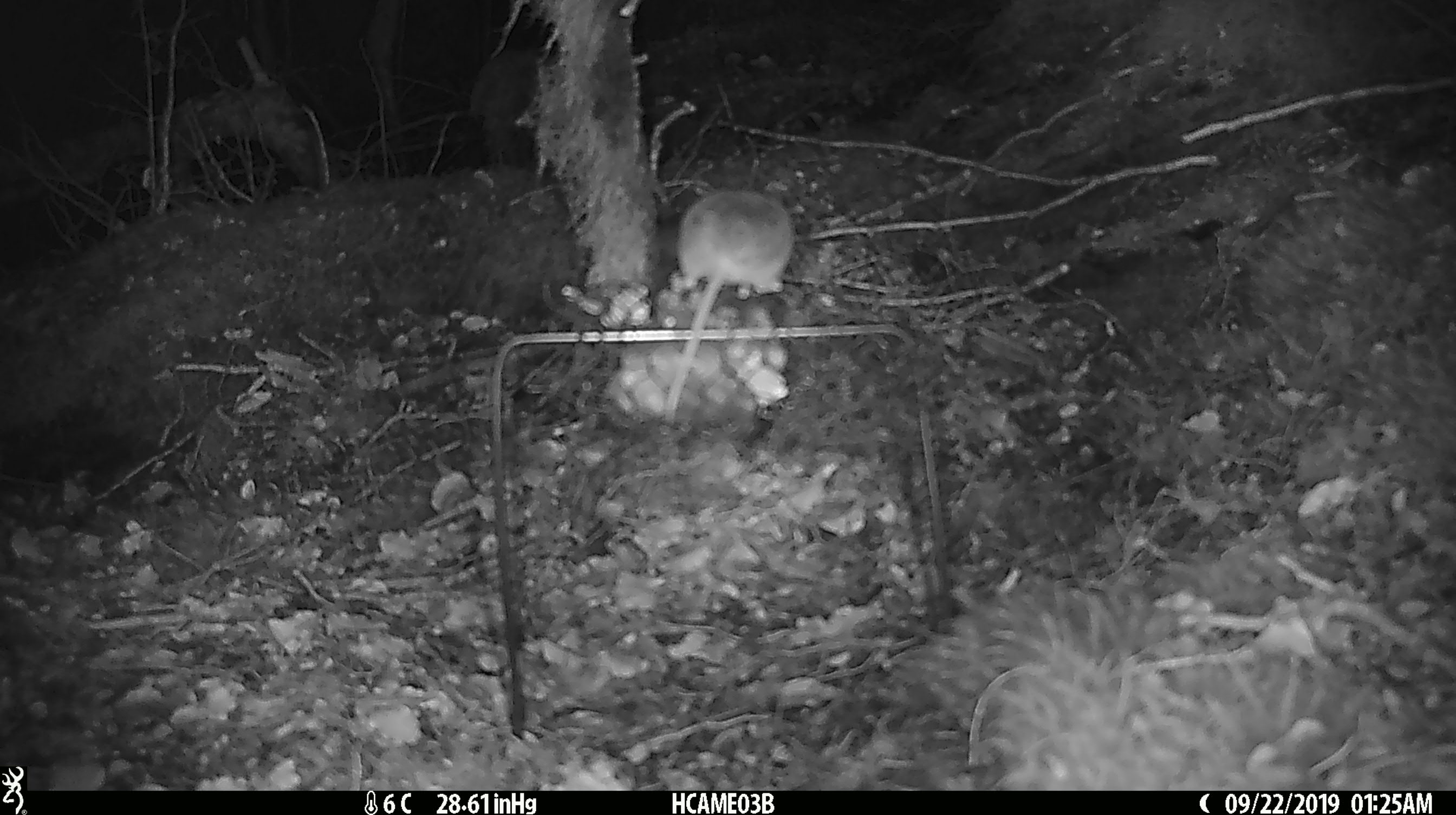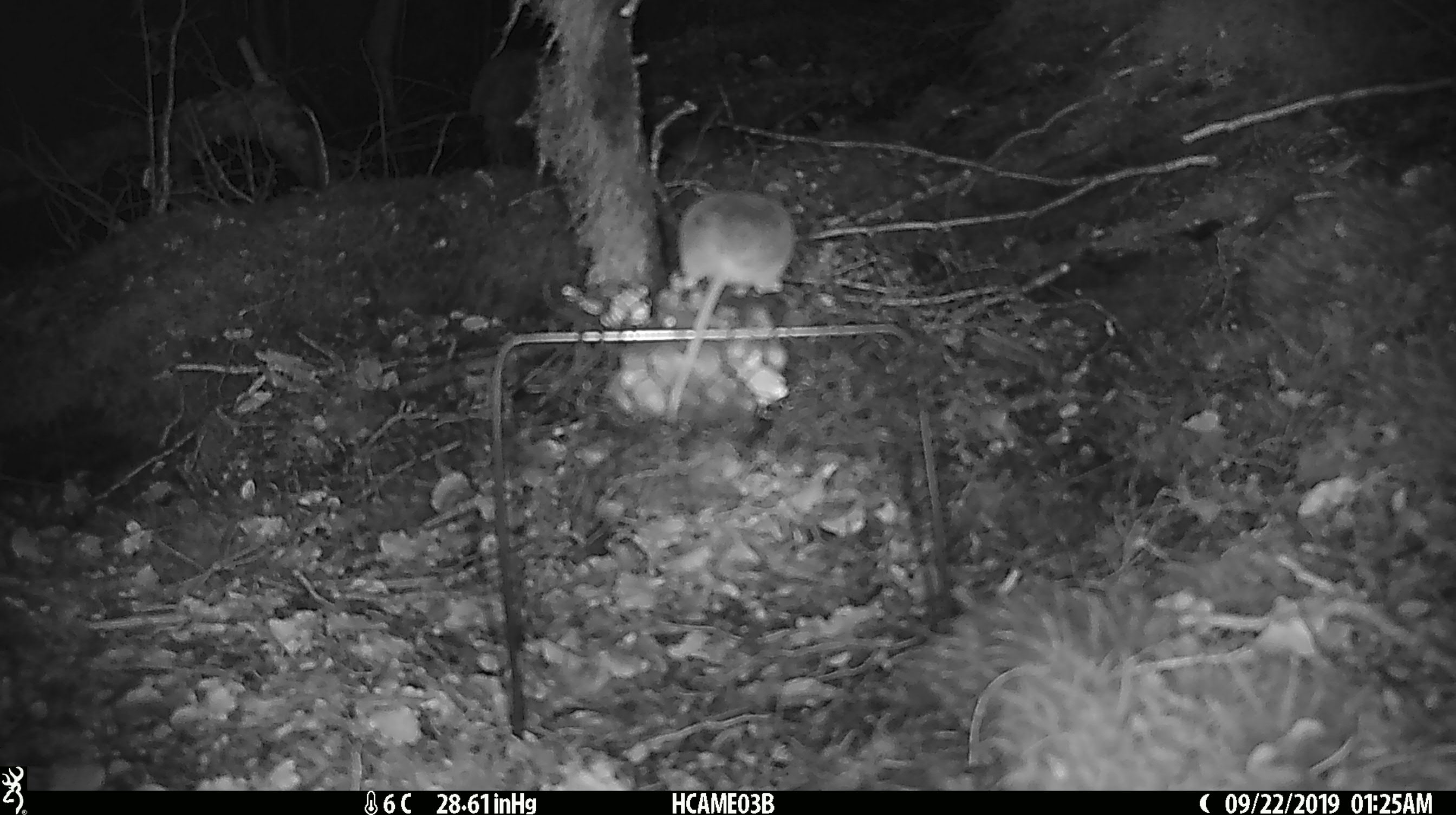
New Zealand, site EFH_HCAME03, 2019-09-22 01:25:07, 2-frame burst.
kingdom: Animalia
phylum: Chordata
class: Mammalia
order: Rodentia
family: Muridae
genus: Mus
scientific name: Mus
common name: mouse